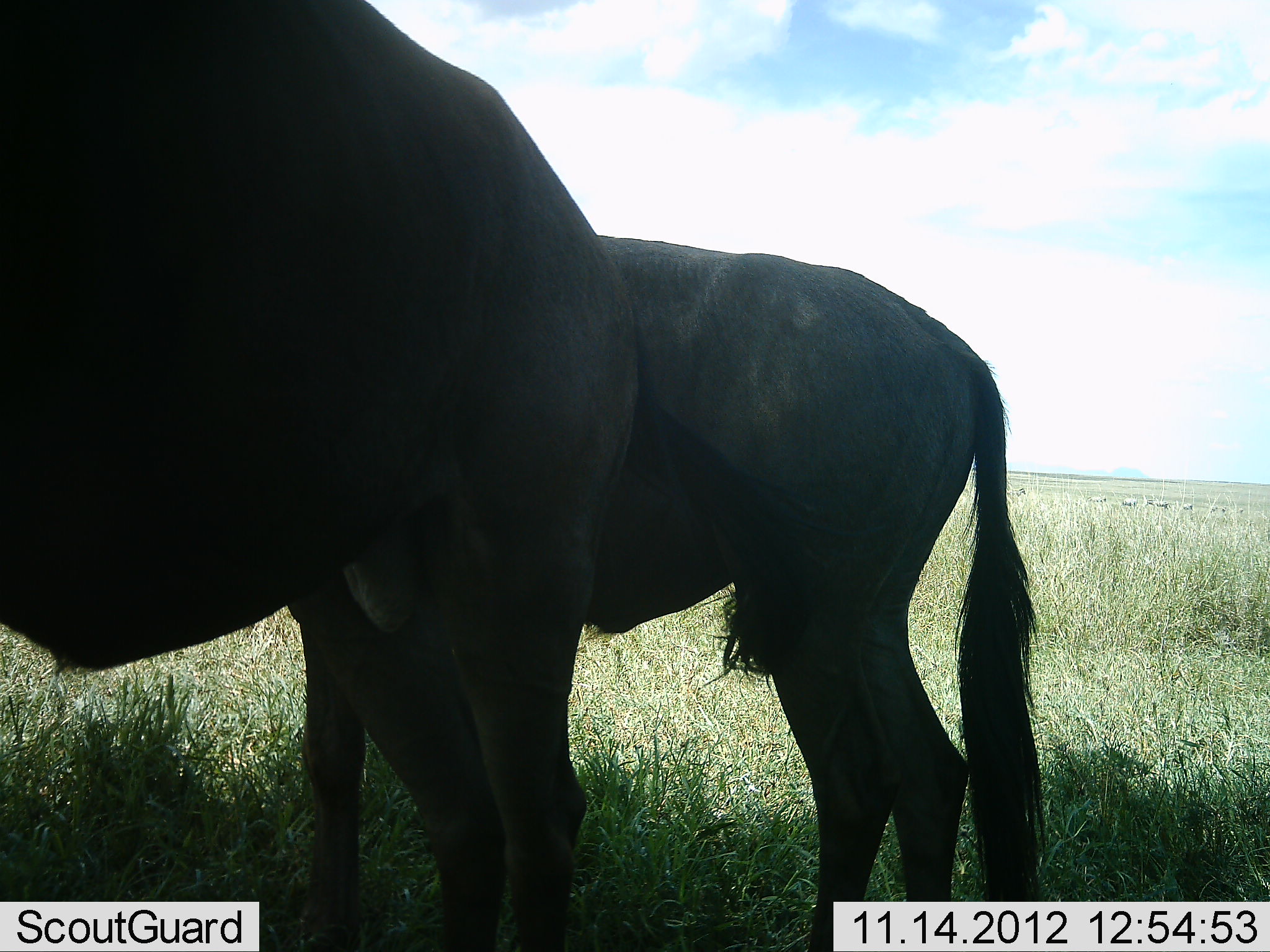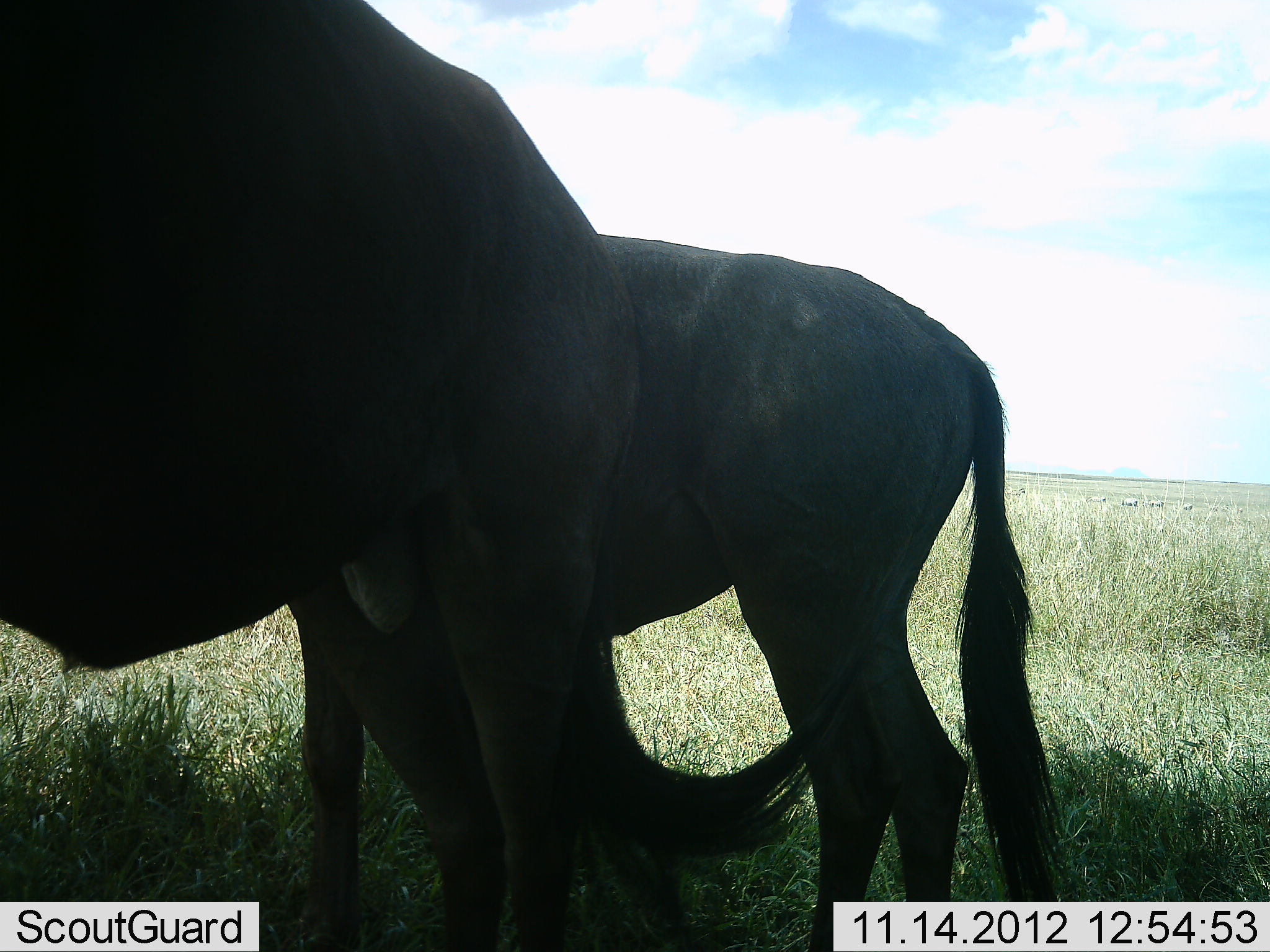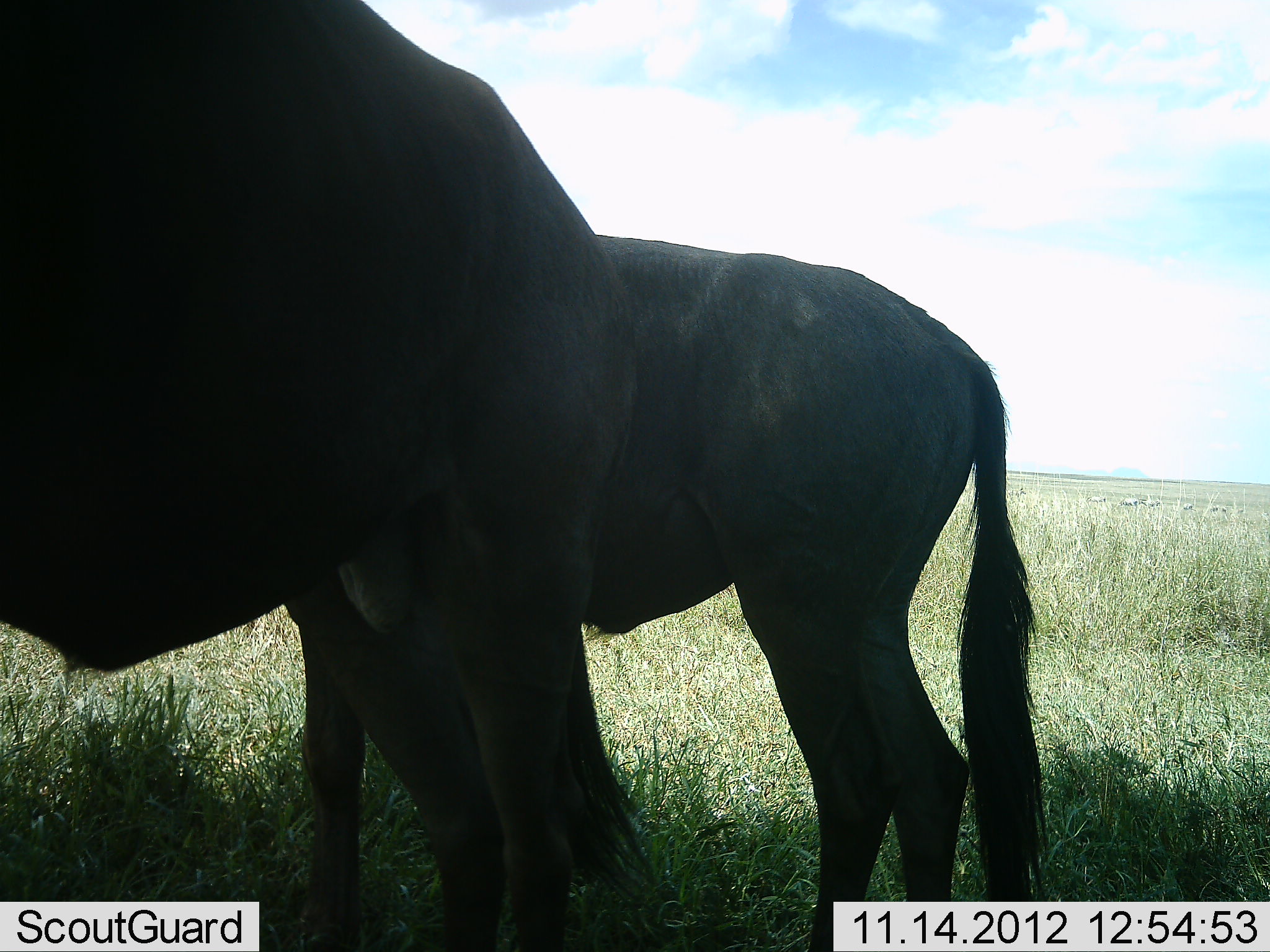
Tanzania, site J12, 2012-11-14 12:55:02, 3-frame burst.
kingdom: Animalia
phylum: Chordata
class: Mammalia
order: Artiodactyla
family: Bovidae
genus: Connochaetes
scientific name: Connochaetes taurinus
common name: blue wildebeest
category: wildebeest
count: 2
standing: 91%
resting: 9%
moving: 0%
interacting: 0%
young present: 0%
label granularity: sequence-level